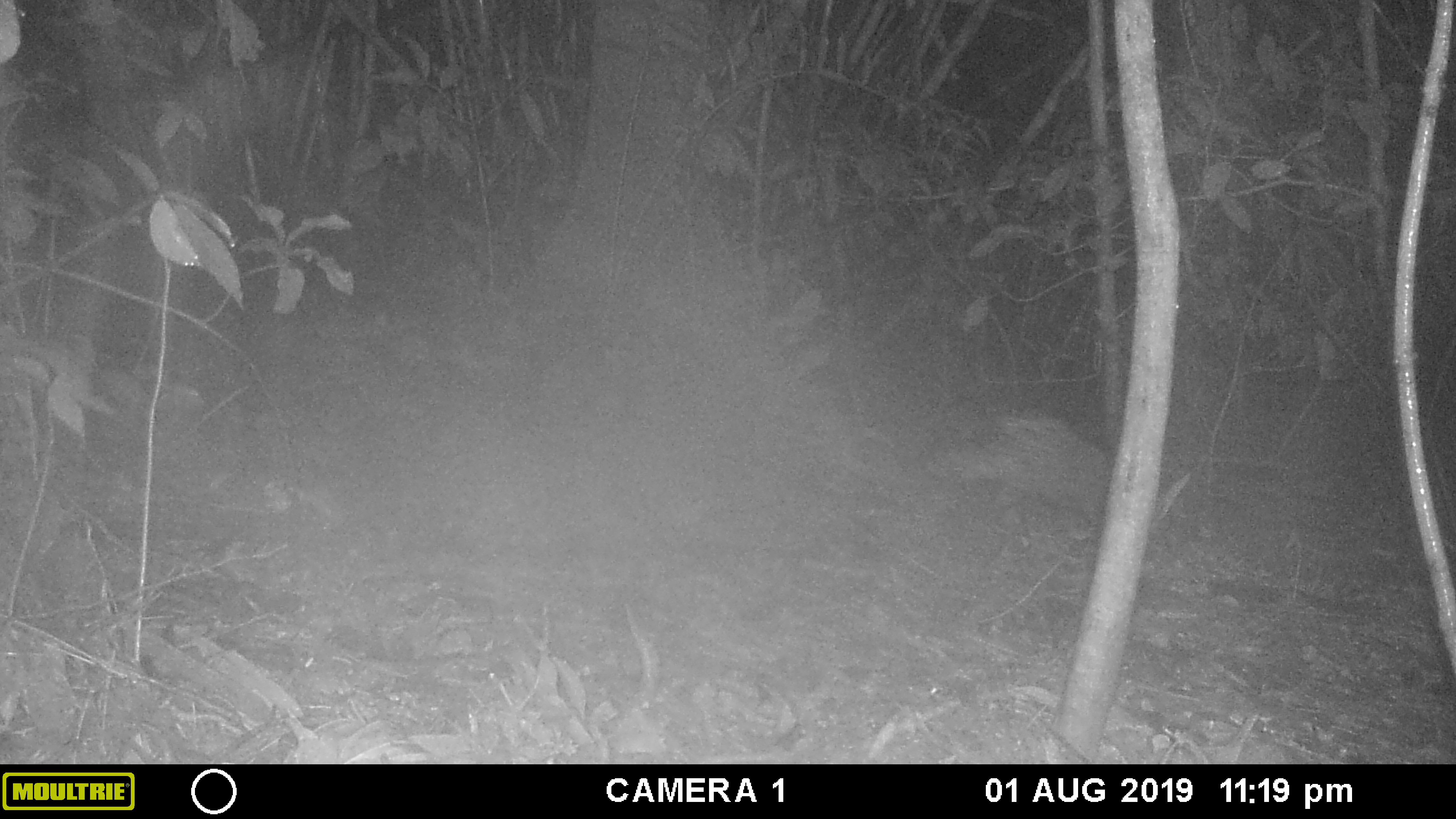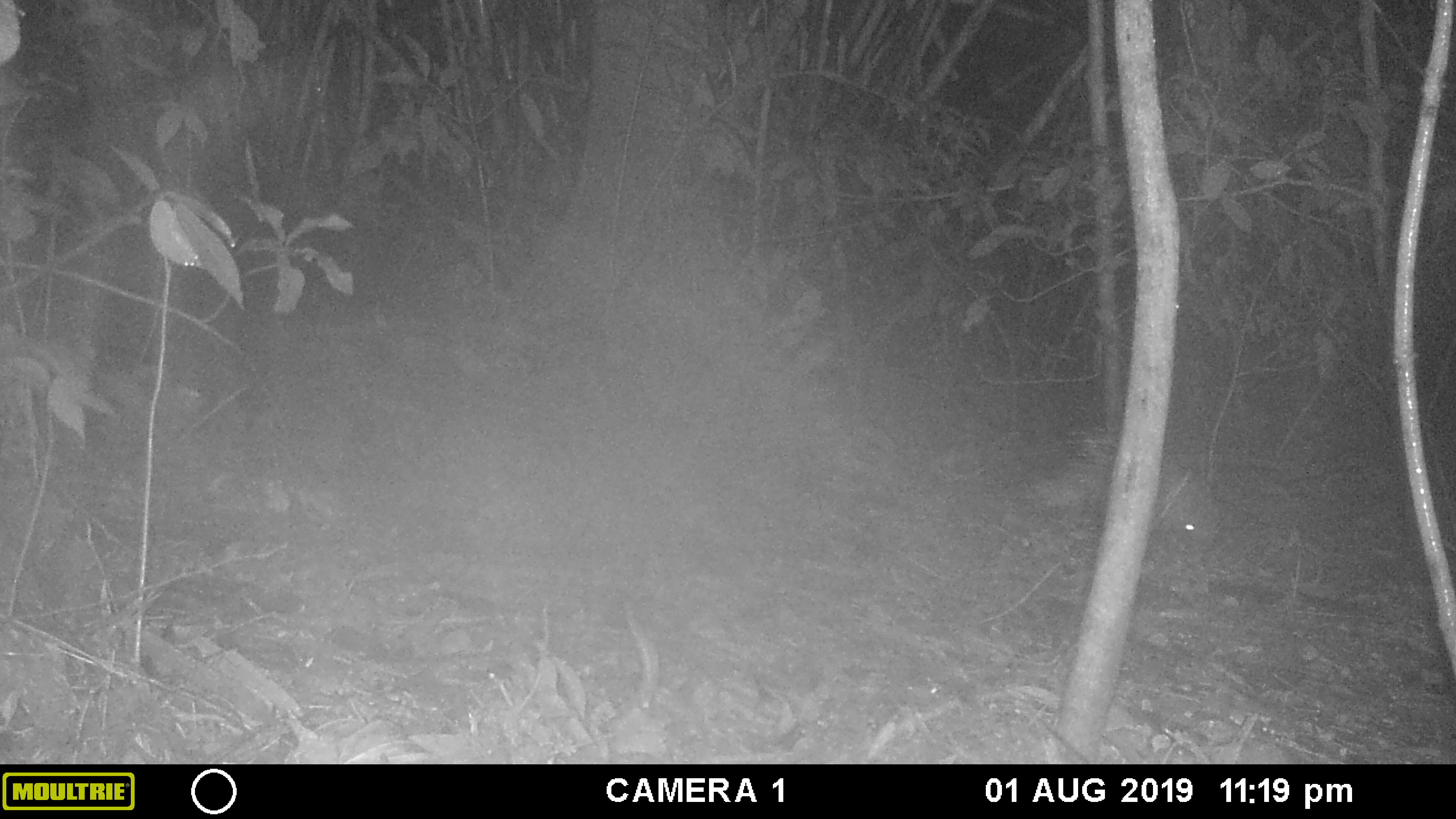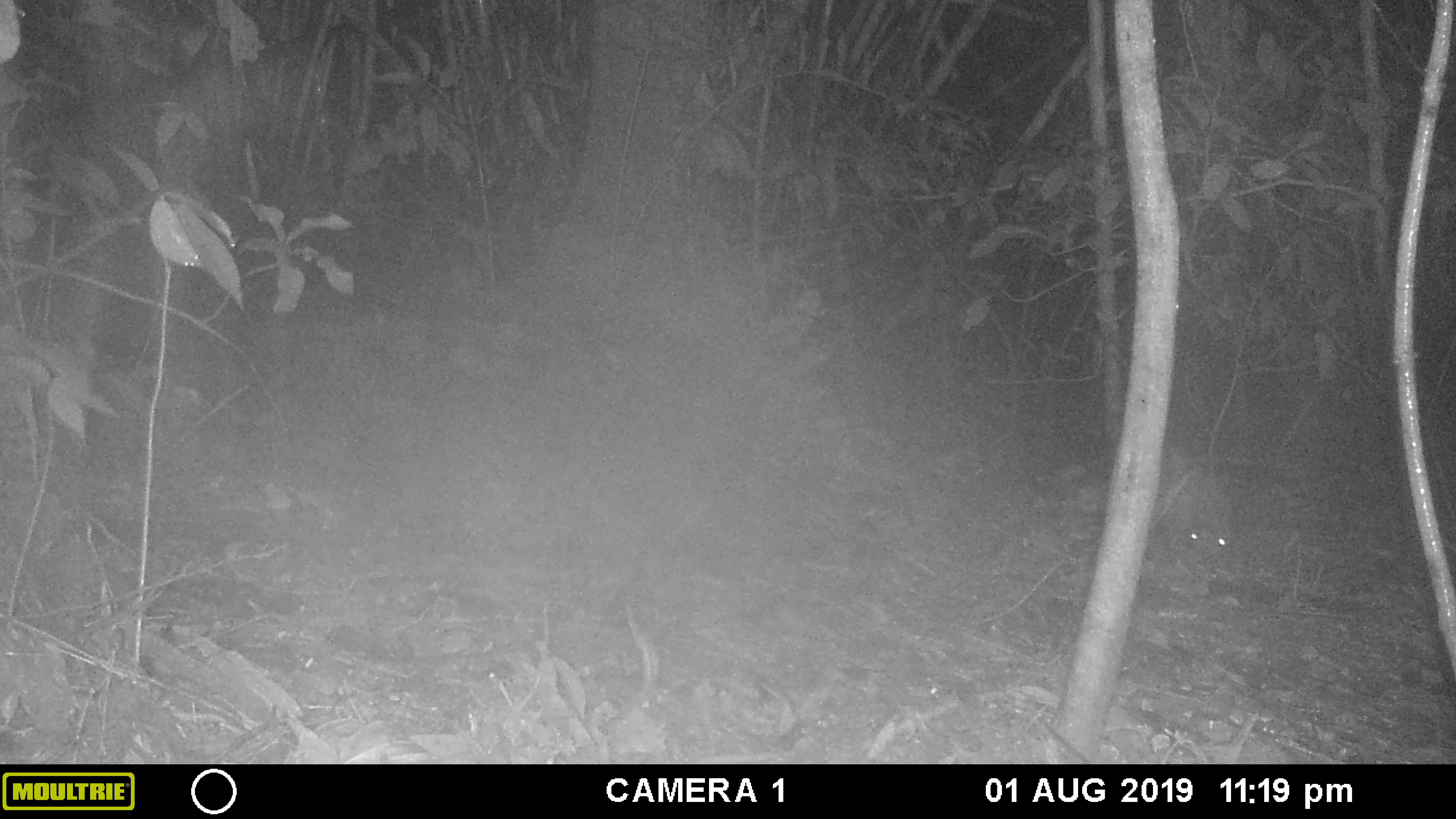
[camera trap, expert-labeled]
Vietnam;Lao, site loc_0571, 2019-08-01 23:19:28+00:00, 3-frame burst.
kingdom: Animalia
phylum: Chordata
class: Mammalia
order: Rodentia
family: Hystricidae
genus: Hystrix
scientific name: Hystrix brachyura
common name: malayan porcupine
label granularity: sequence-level